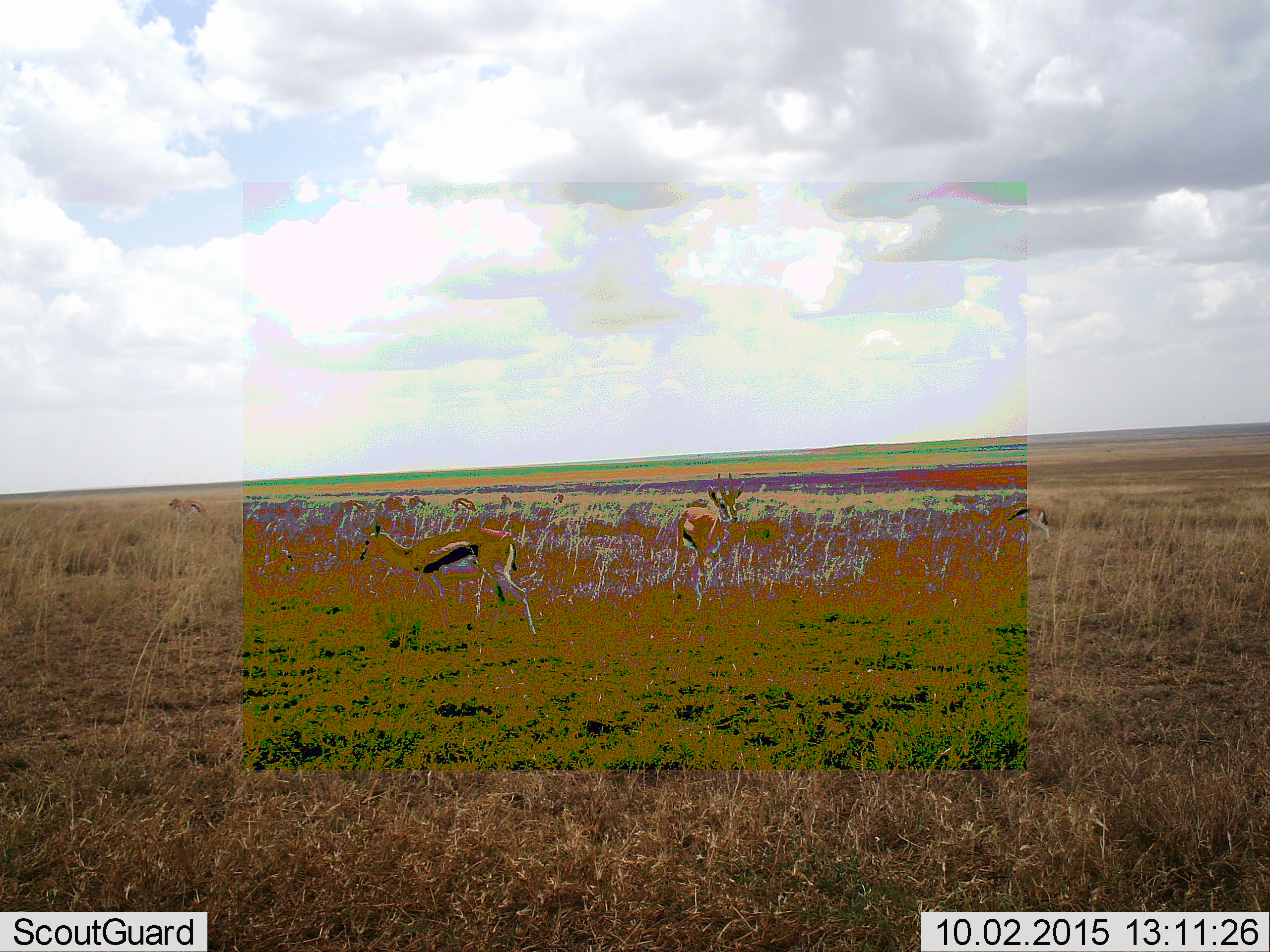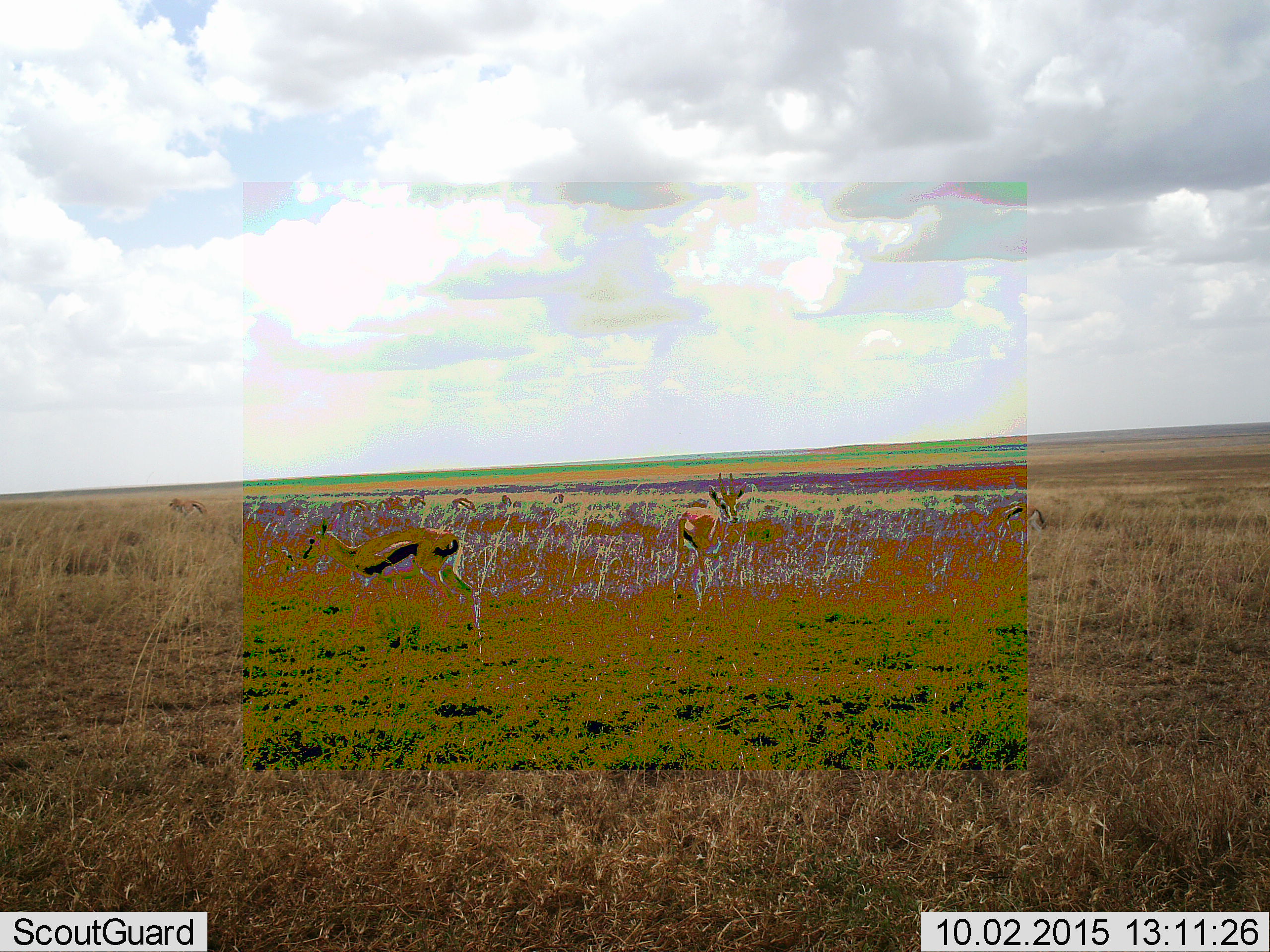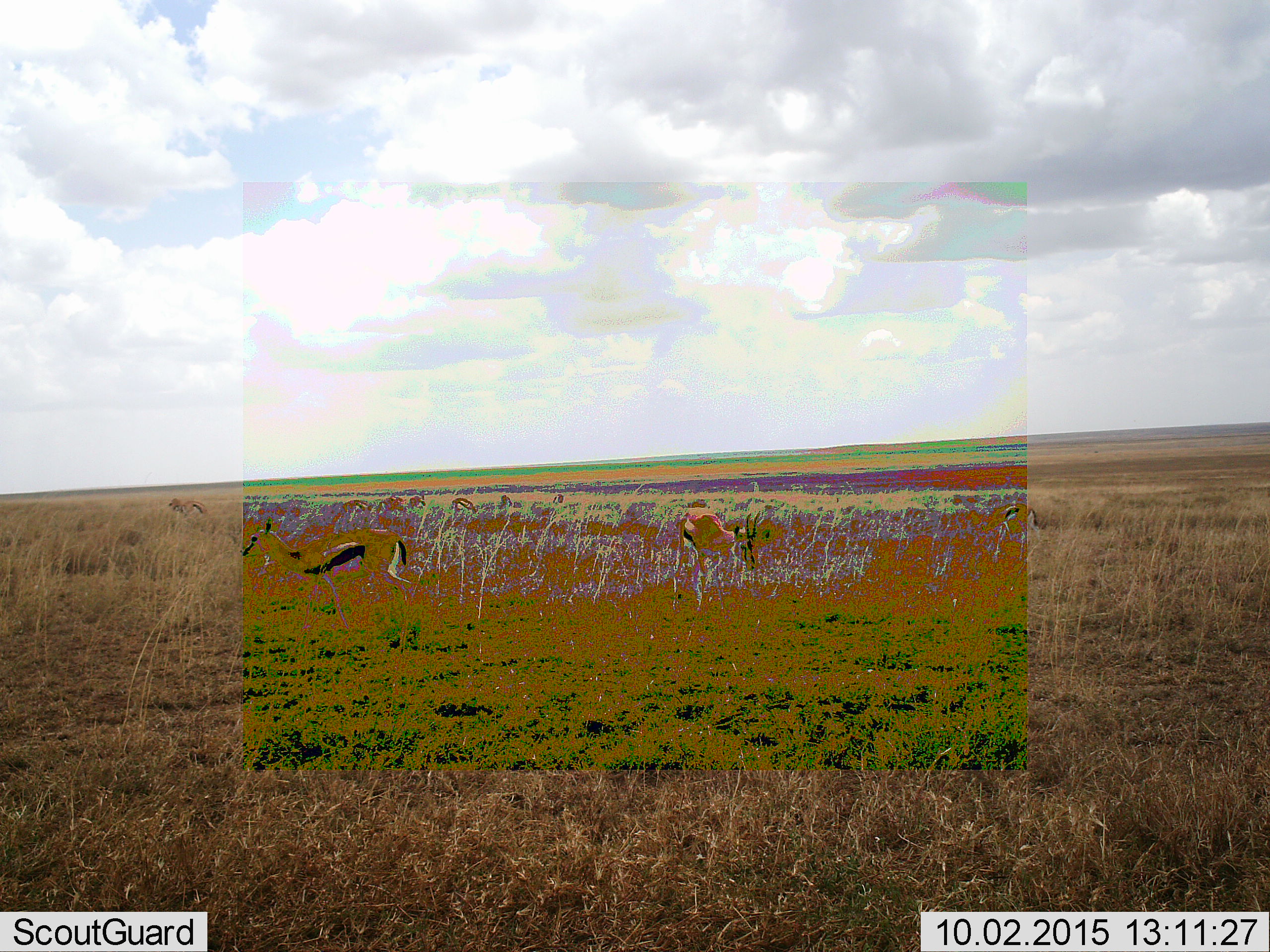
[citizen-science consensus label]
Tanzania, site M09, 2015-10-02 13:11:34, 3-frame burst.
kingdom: Animalia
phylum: Chordata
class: Mammalia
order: Artiodactyla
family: Bovidae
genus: Eudorcas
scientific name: Eudorcas thomsonii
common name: thomson's gazelle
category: gazellethomsons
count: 9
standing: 80%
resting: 0%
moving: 50%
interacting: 0%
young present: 10%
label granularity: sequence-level